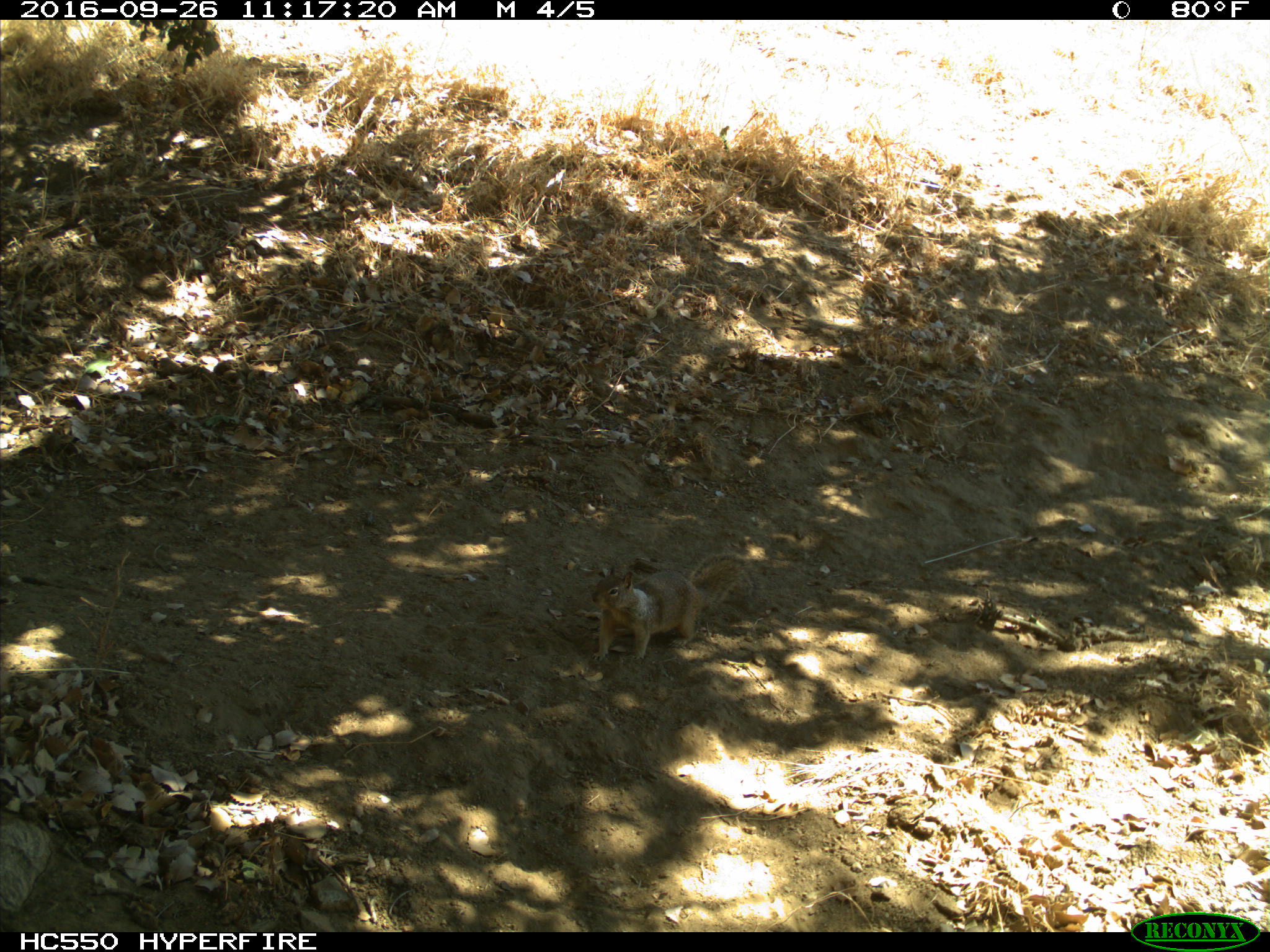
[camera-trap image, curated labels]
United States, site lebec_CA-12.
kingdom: Animalia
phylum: Chordata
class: Mammalia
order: Rodentia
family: Sciuridae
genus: Otospermophilus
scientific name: Otospermophilus beecheyi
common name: california ground squirrel